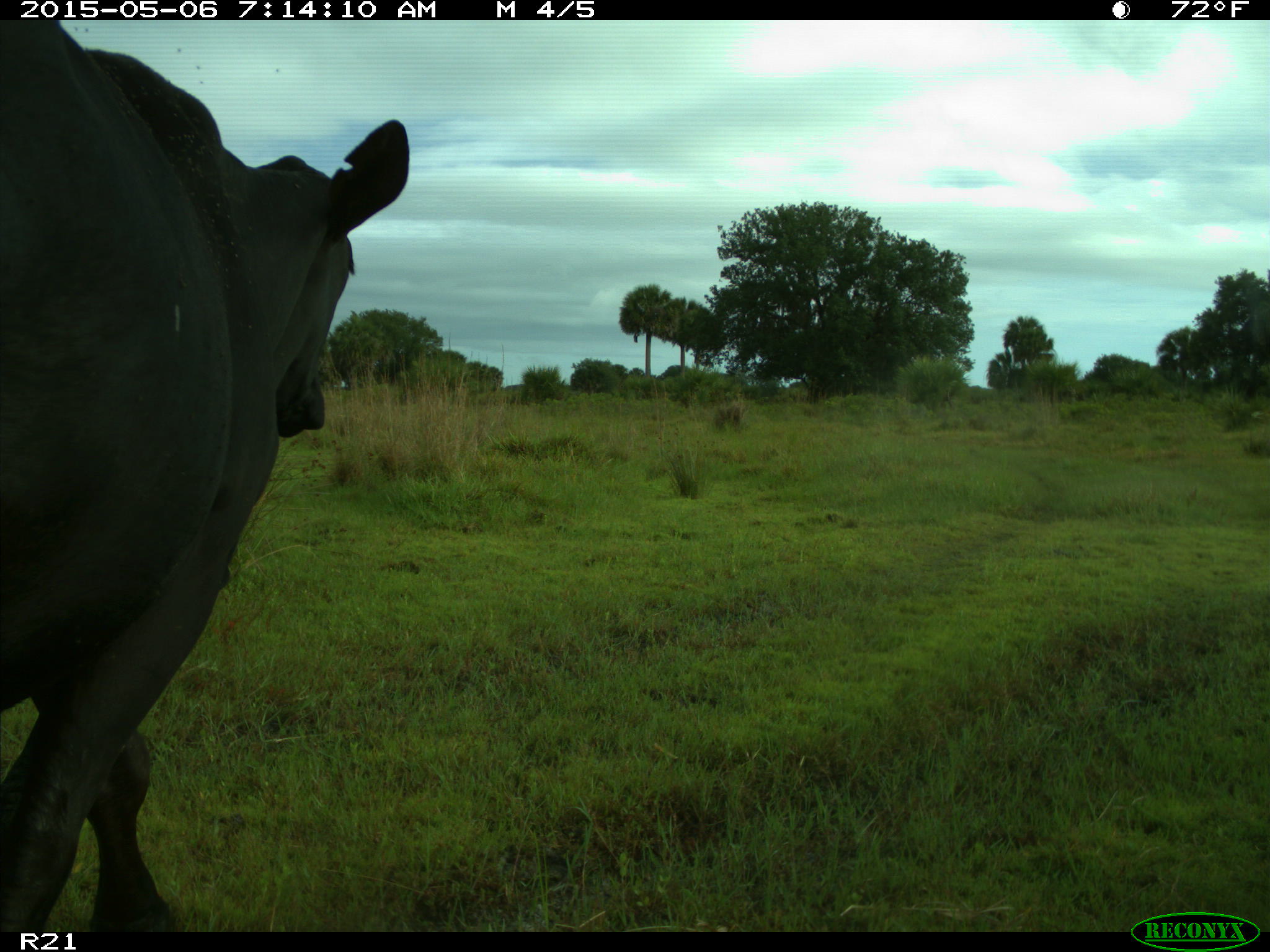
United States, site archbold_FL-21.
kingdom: Animalia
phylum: Chordata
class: Mammalia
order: Artiodactyla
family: Bovidae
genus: Bos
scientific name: Bos taurus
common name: domestic cow